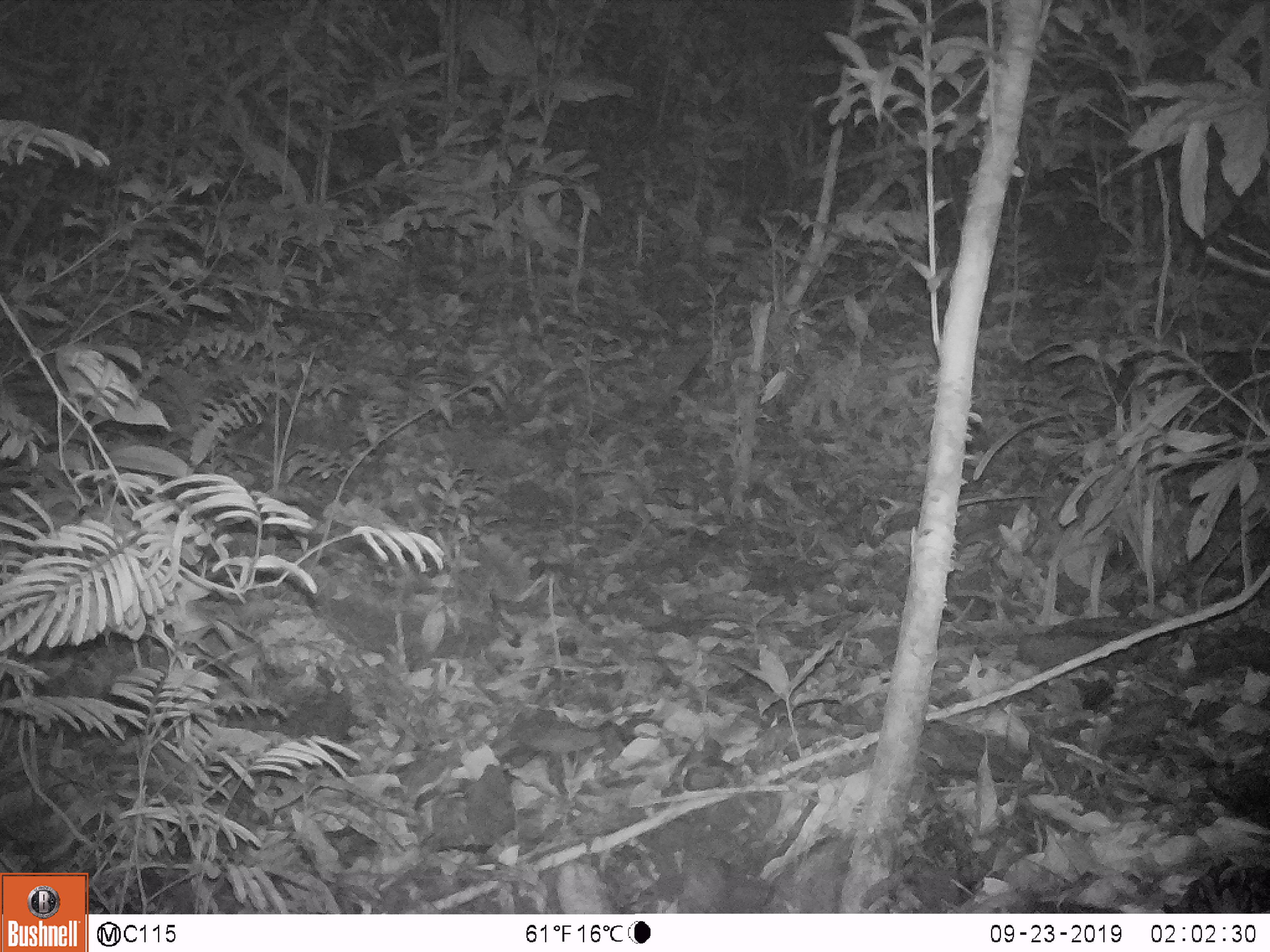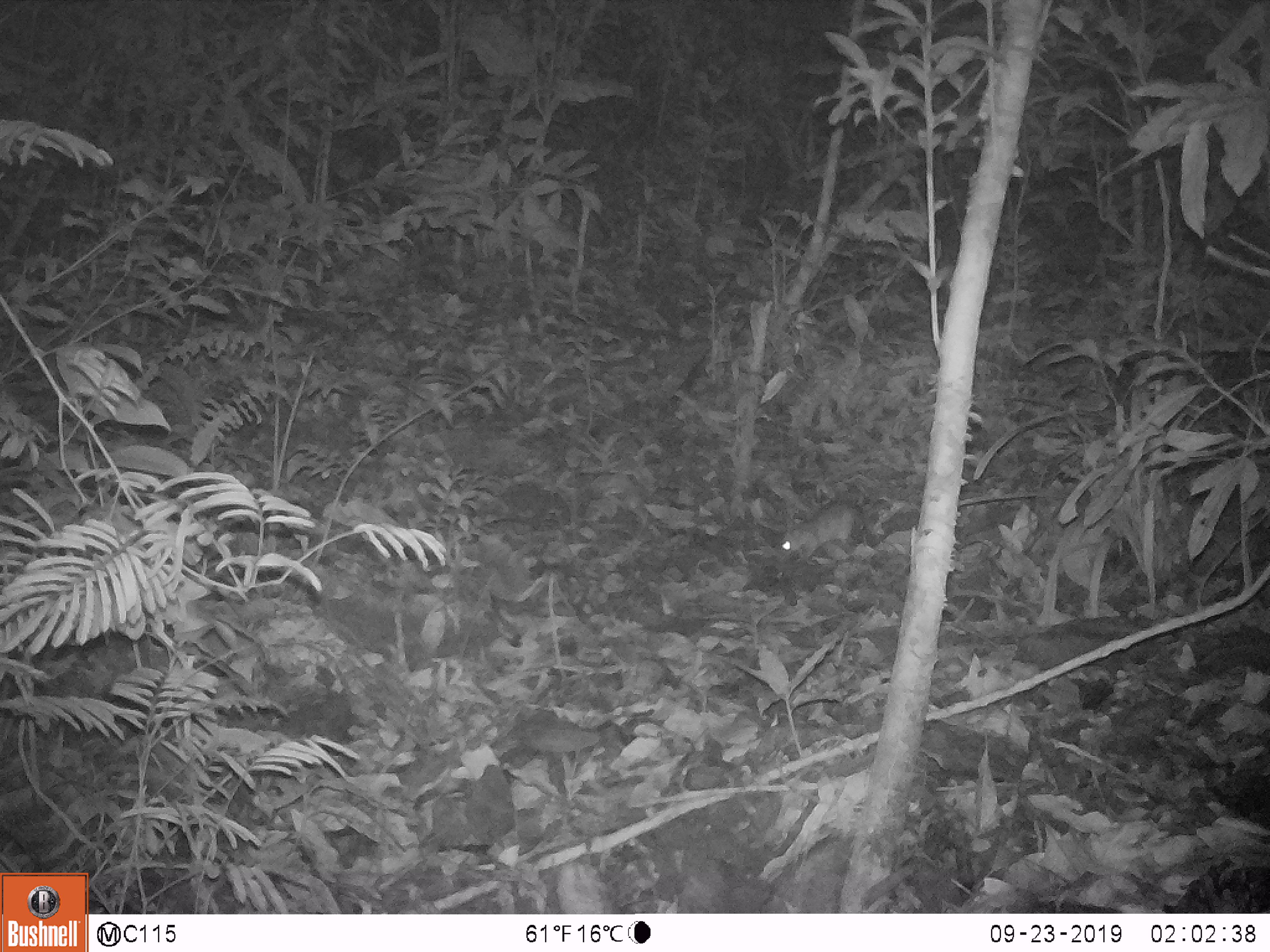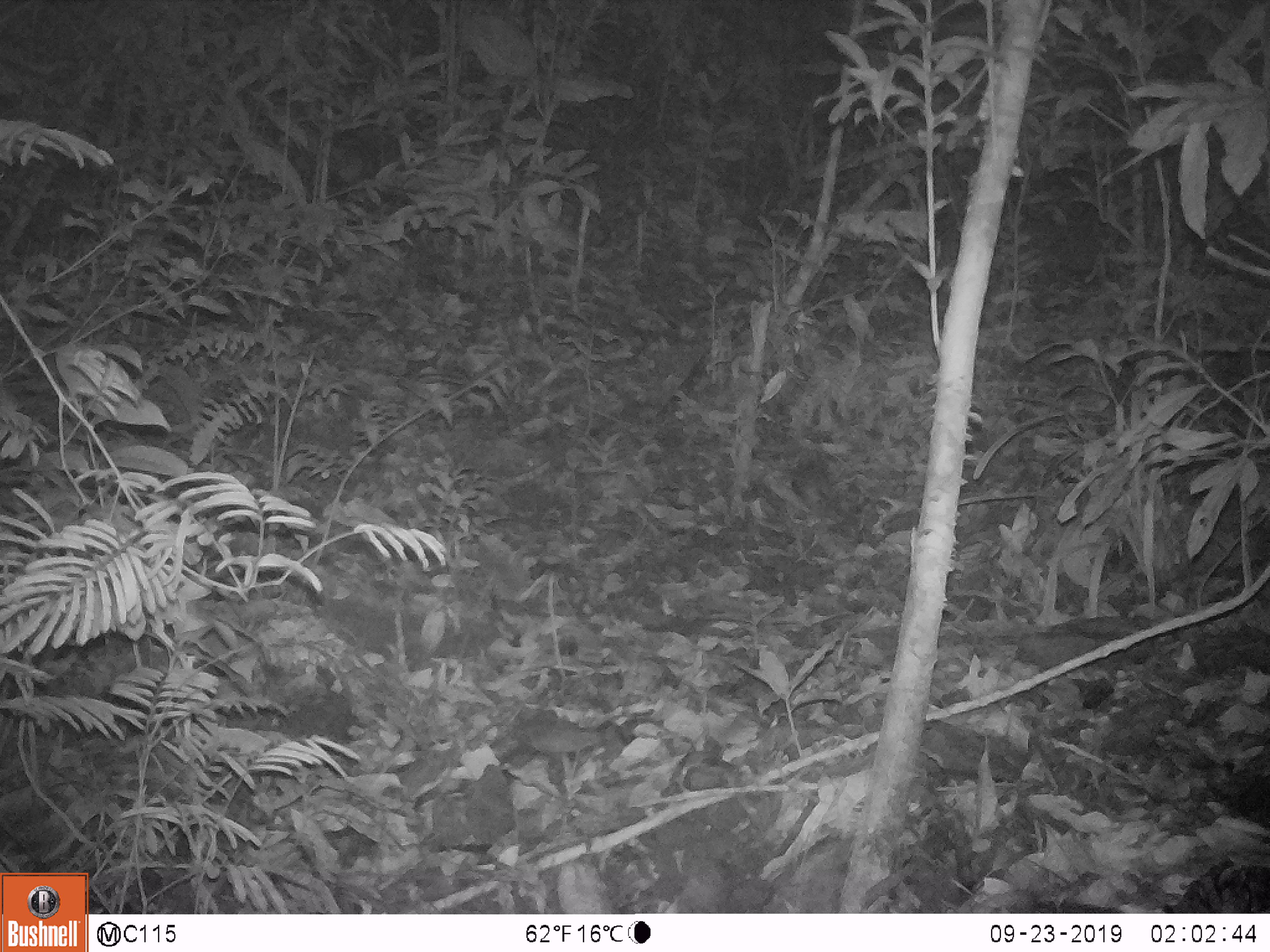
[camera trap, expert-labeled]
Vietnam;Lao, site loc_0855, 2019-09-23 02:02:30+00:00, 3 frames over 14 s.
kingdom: Animalia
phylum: Chordata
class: Mammalia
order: Rodentia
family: Muridae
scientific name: Muridae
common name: old-world mice and rats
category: unidentified murid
Unidentified murid (old-world mice and rats) (Muridae). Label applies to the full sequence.